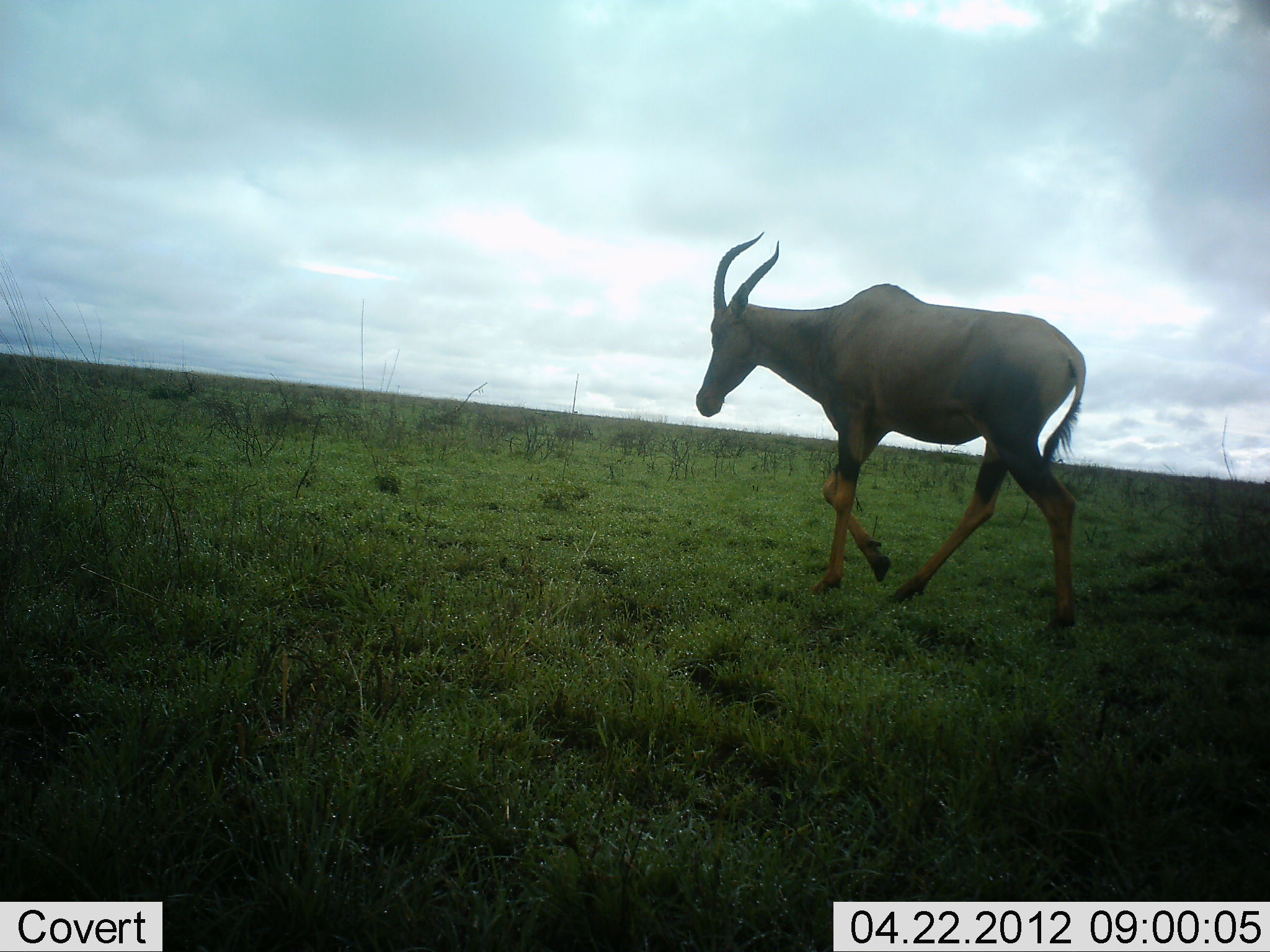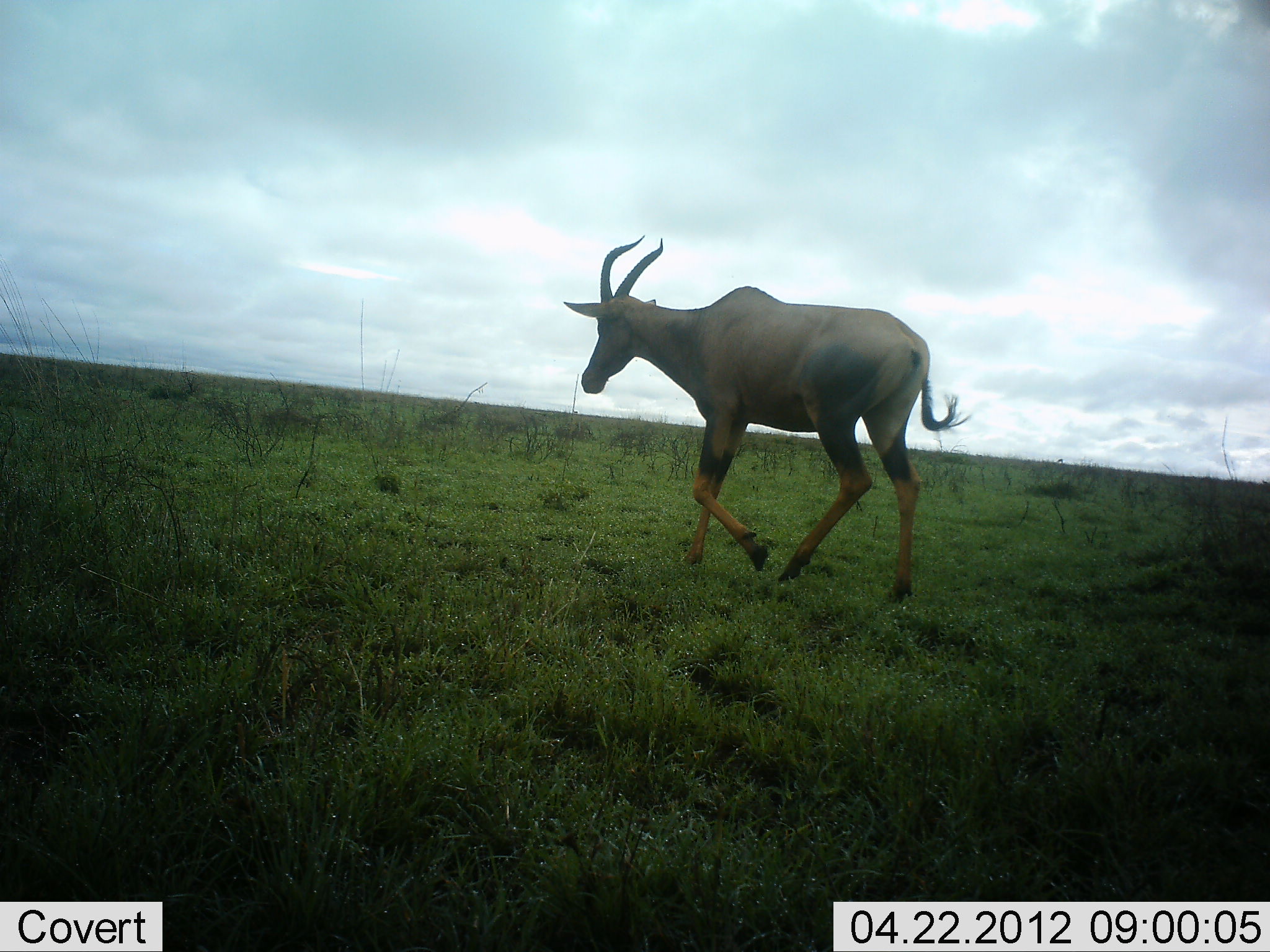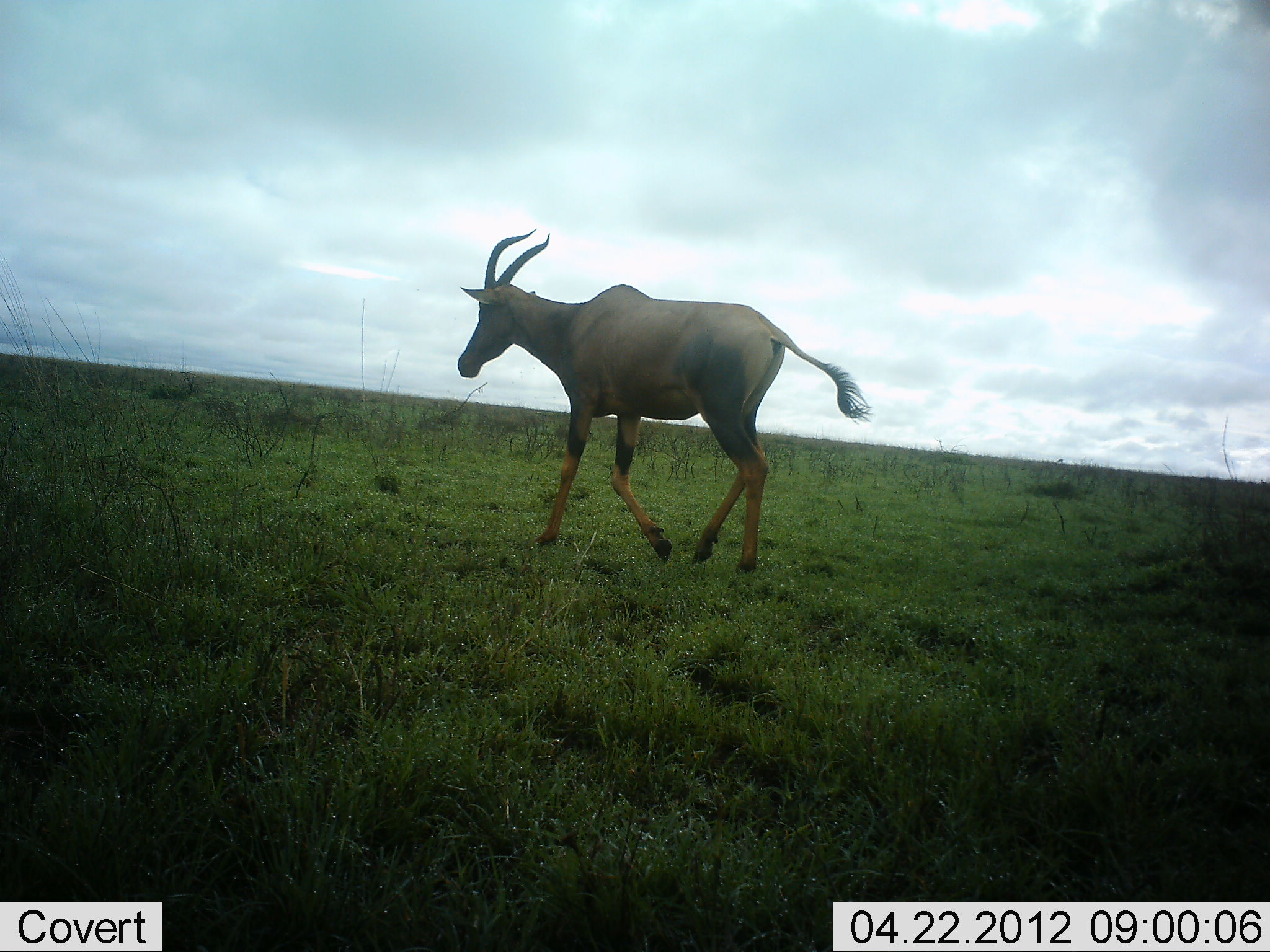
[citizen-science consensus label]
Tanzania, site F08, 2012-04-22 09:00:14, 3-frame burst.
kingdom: Animalia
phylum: Chordata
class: Mammalia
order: Artiodactyla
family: Bovidae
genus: Damaliscus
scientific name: Damaliscus lunatus jimela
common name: topi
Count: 1.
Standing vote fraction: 0%.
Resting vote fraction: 0%.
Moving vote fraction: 100%.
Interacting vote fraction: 0%.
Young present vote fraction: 0%.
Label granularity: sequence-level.